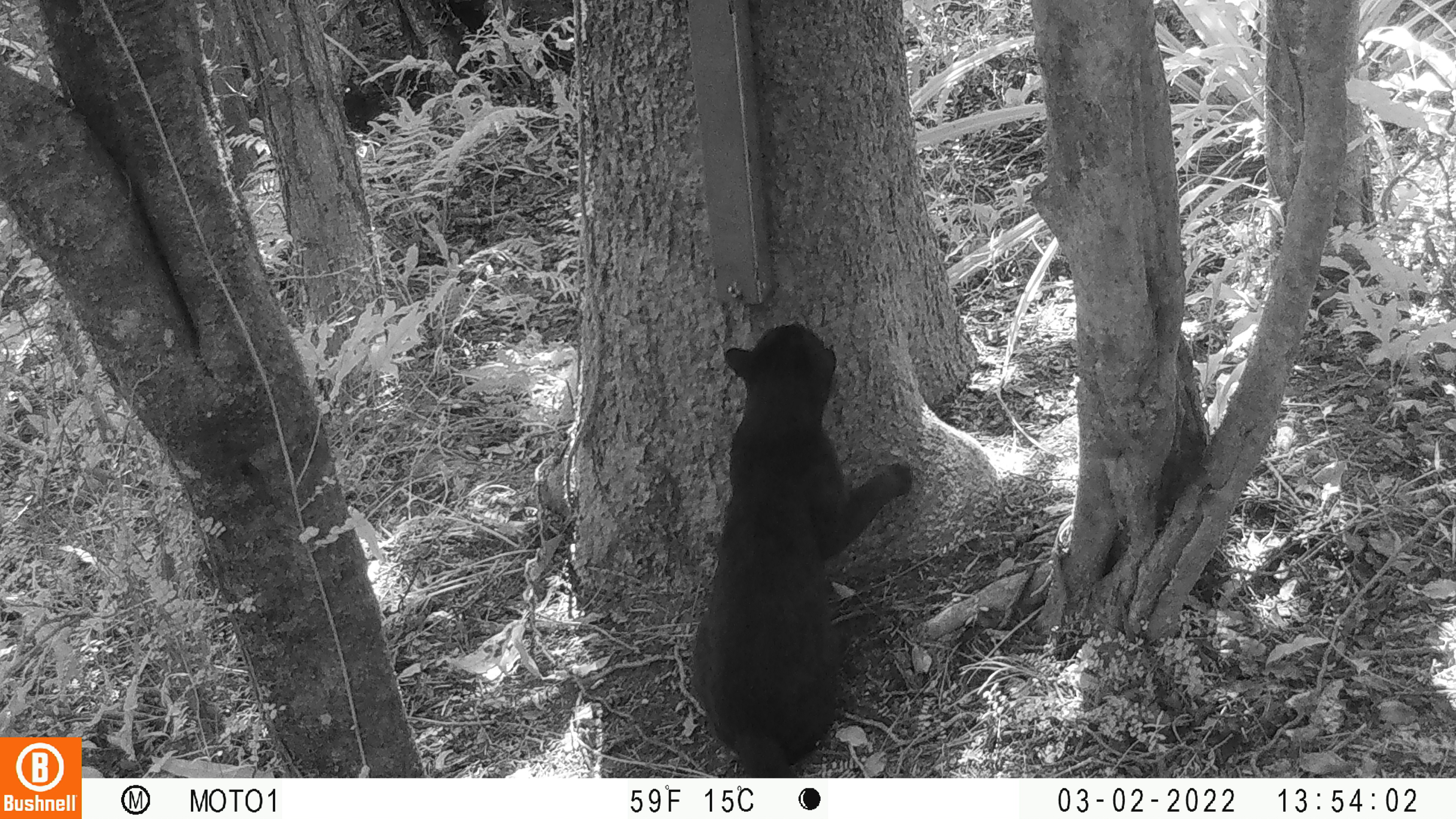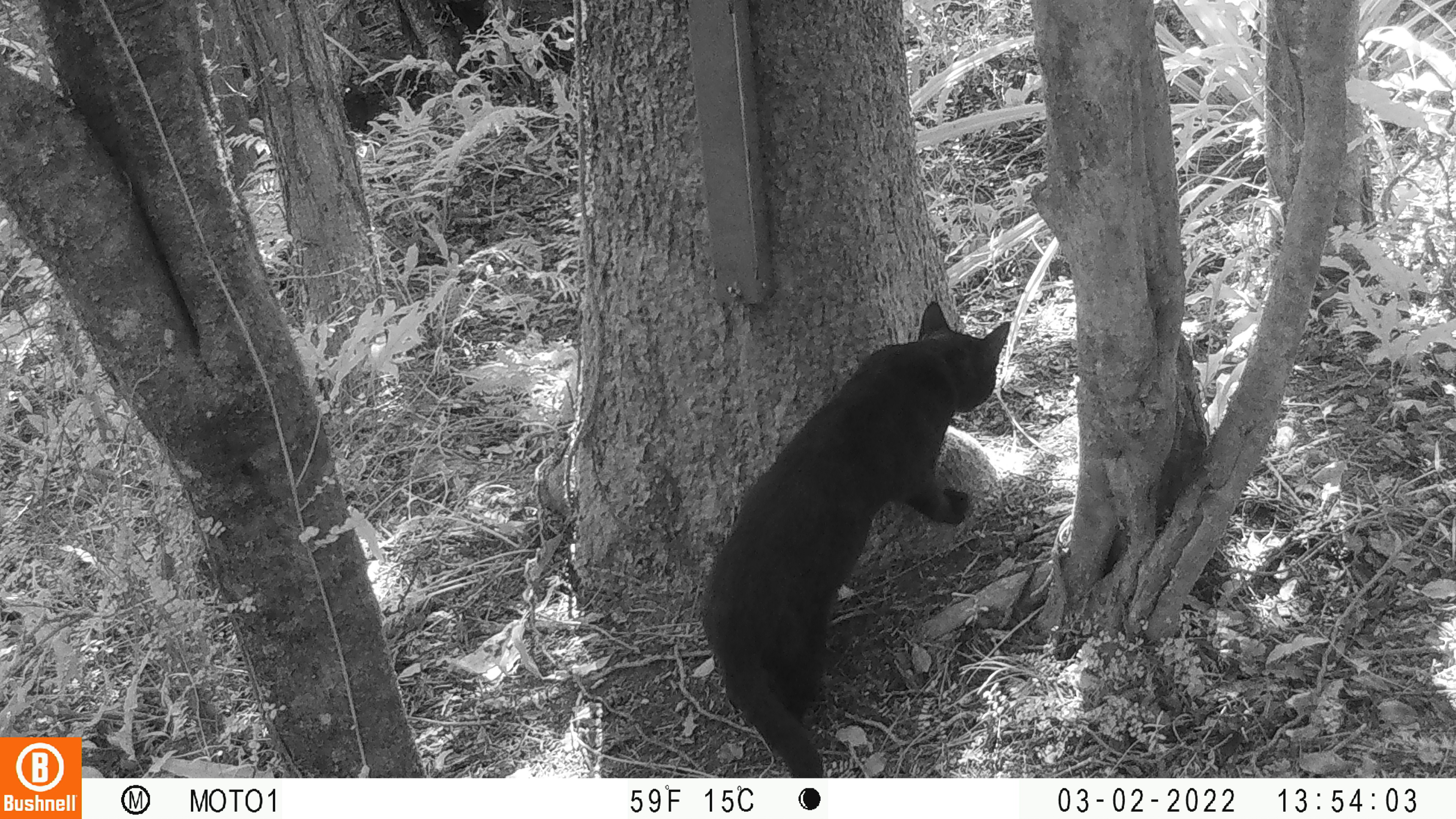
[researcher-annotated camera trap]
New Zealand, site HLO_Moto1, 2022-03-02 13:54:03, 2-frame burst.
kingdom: Animalia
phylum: Chordata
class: Mammalia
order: Carnivora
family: Felidae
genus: Felis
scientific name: Felis catus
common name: domestic cat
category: cat